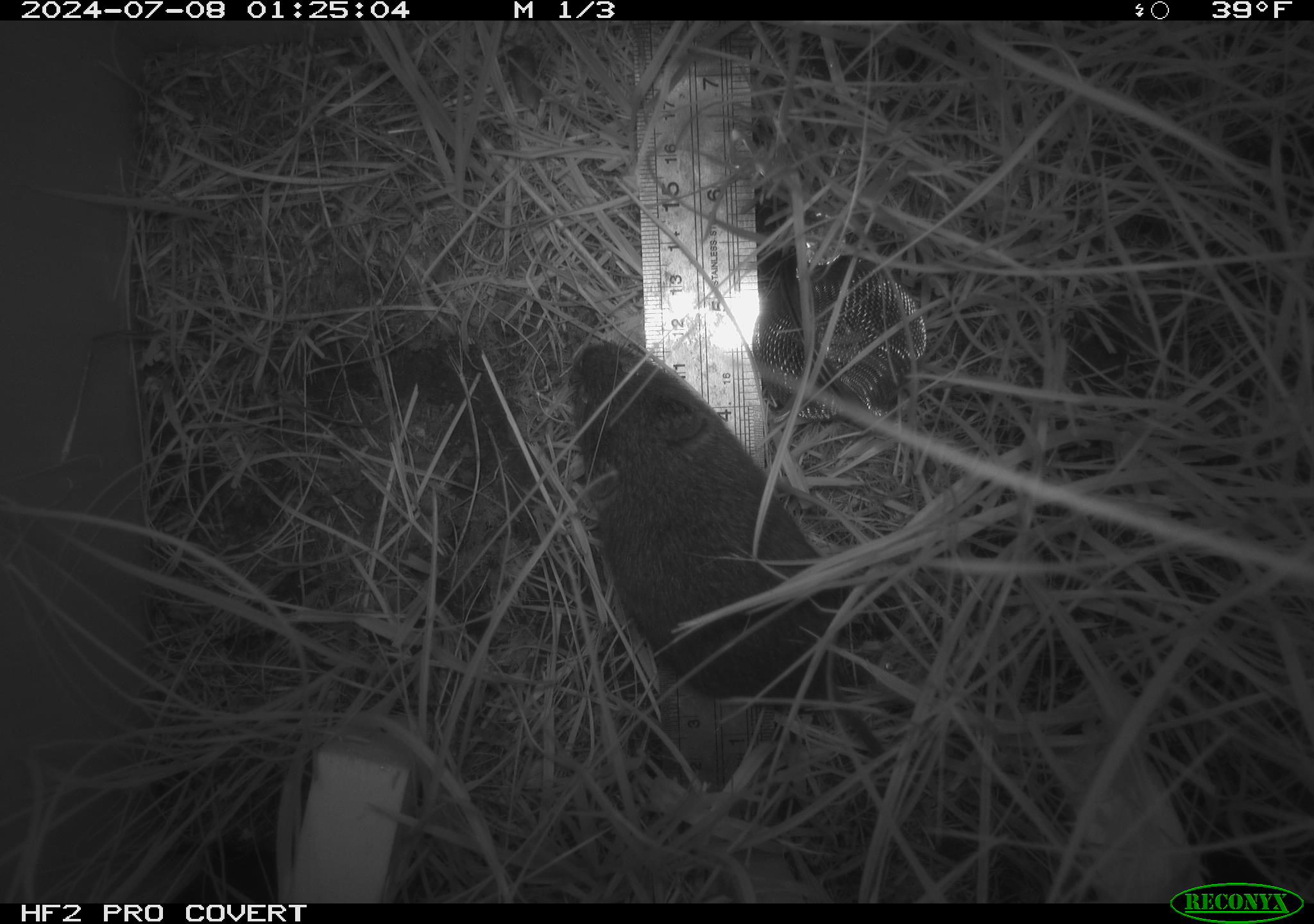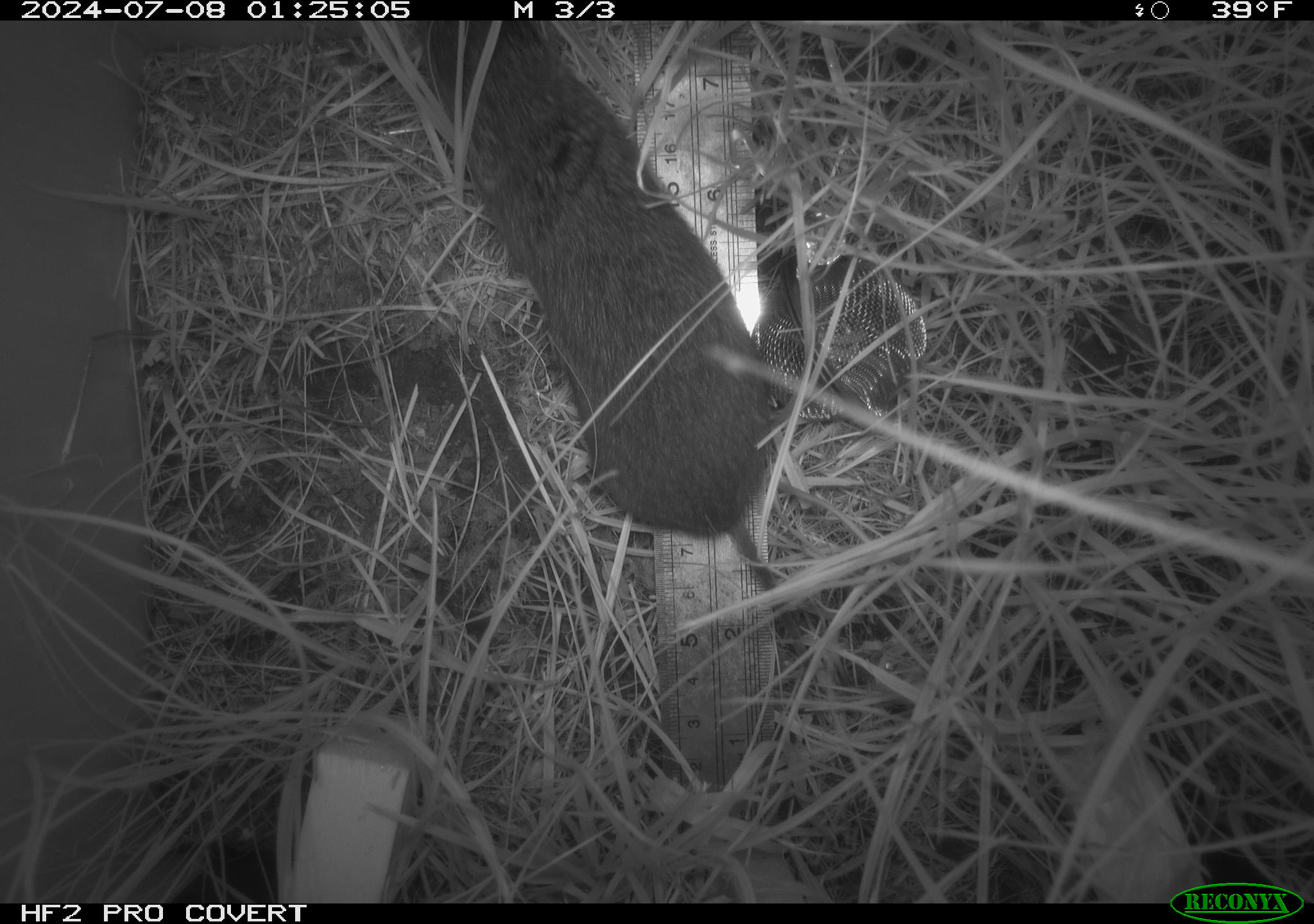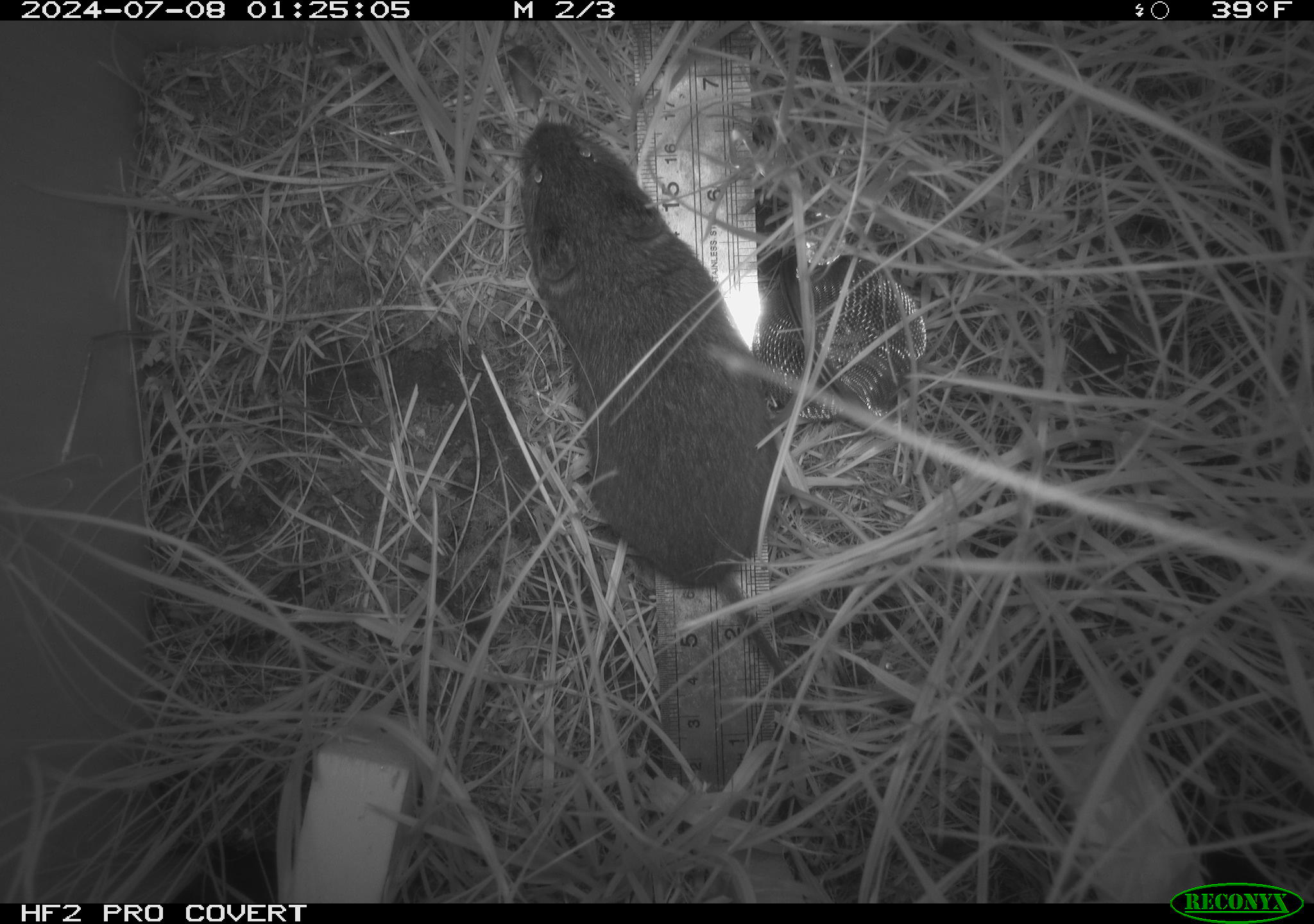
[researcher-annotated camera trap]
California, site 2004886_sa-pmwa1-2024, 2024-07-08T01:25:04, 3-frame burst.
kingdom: Animalia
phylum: Chordata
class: Mammalia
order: Rodentia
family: Cricetidae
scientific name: Arvicolinae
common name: voles, lemmings, and muskrats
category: arvicolinae subfamily